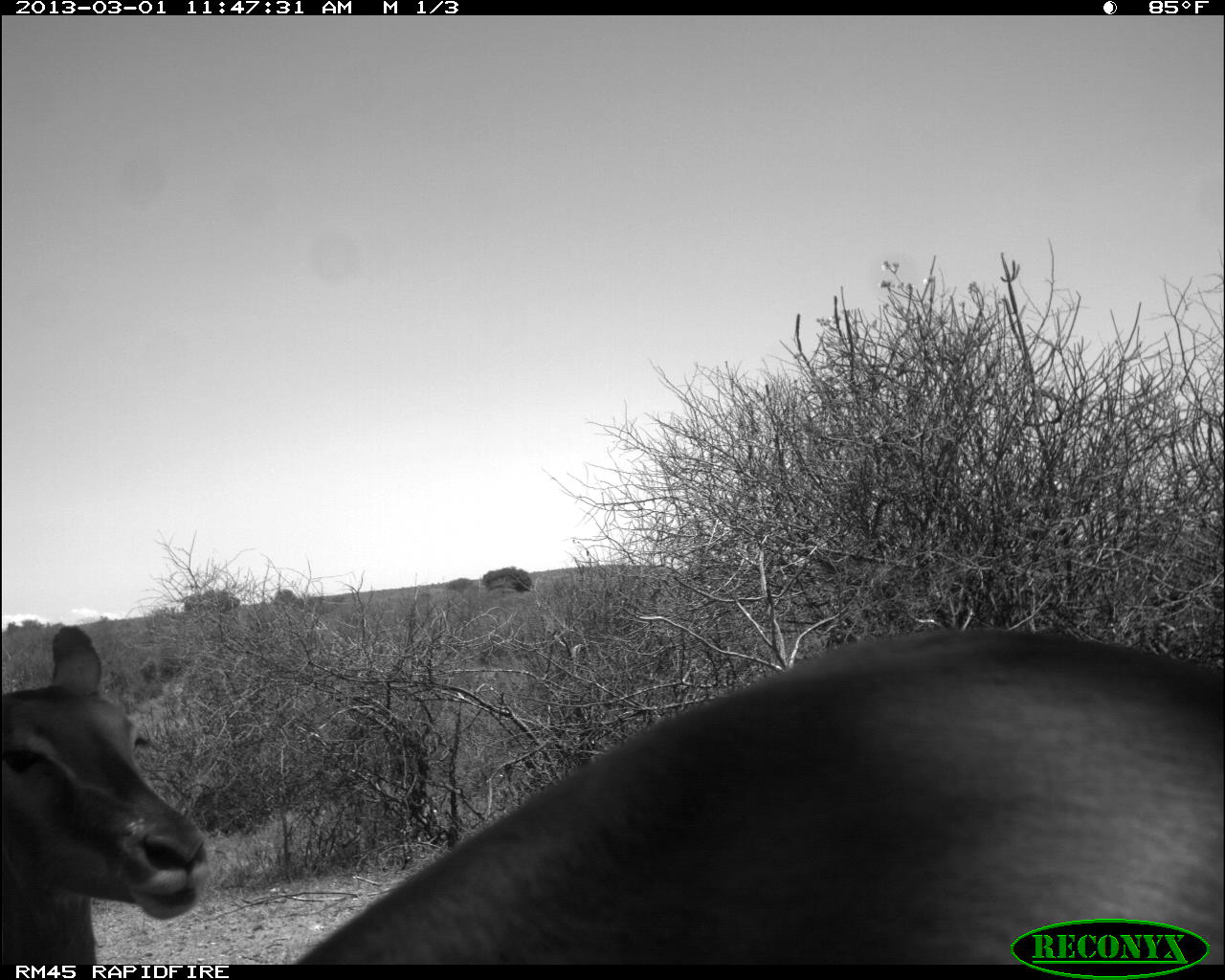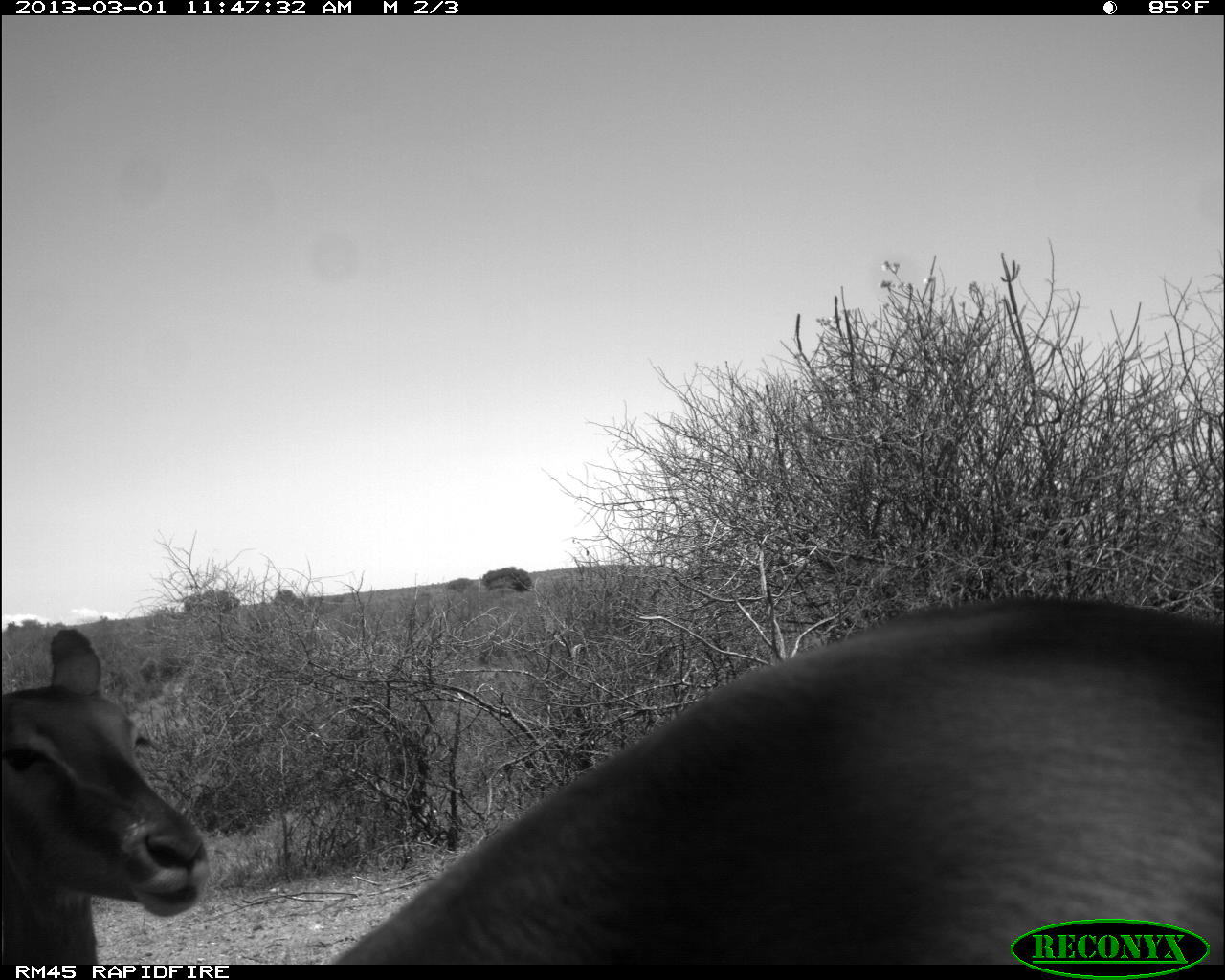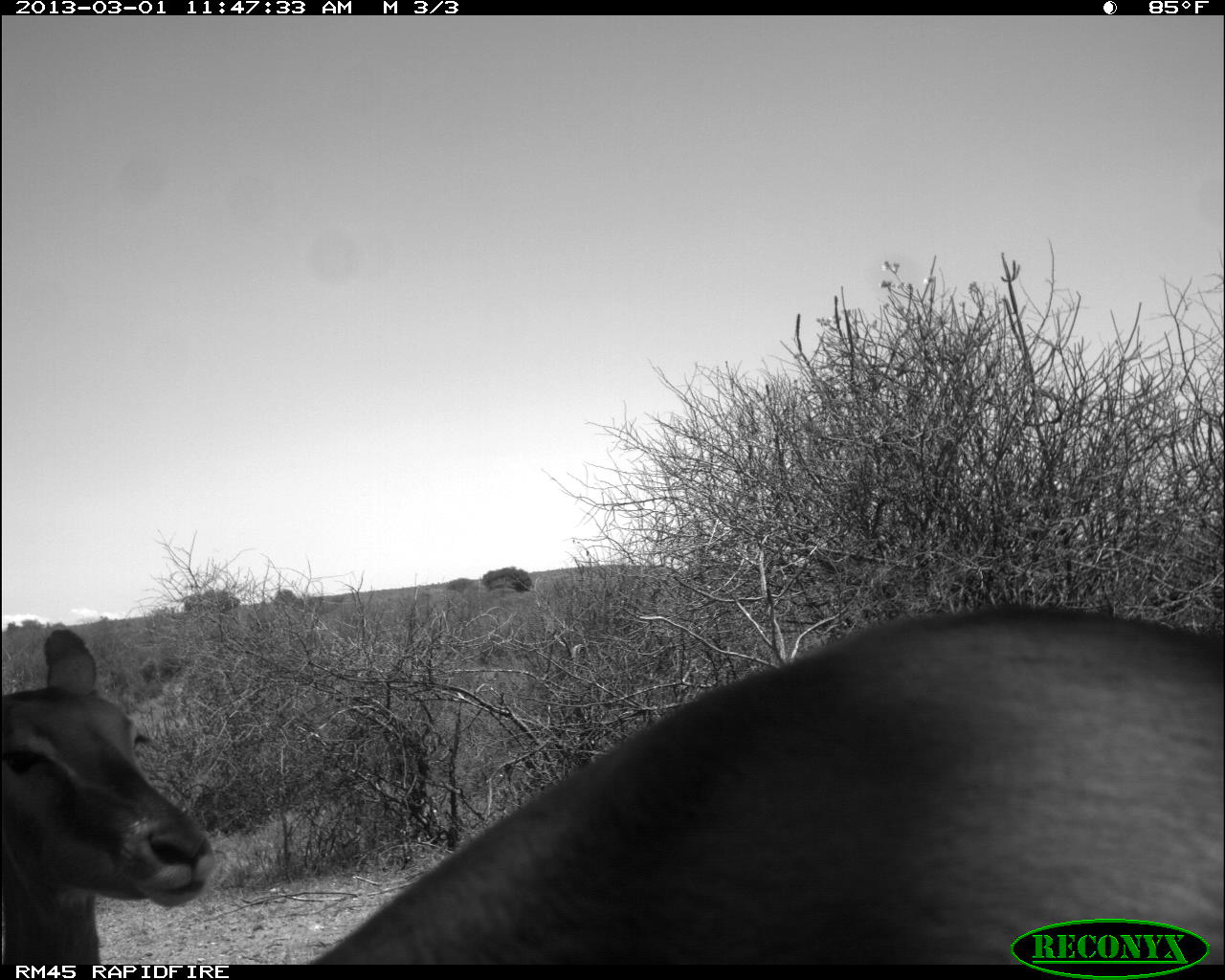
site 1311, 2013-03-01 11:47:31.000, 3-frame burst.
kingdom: Animalia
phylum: Chordata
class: Mammalia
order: Artiodactyla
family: Bovidae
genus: Aepyceros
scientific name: Aepyceros melampus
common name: impala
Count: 2.